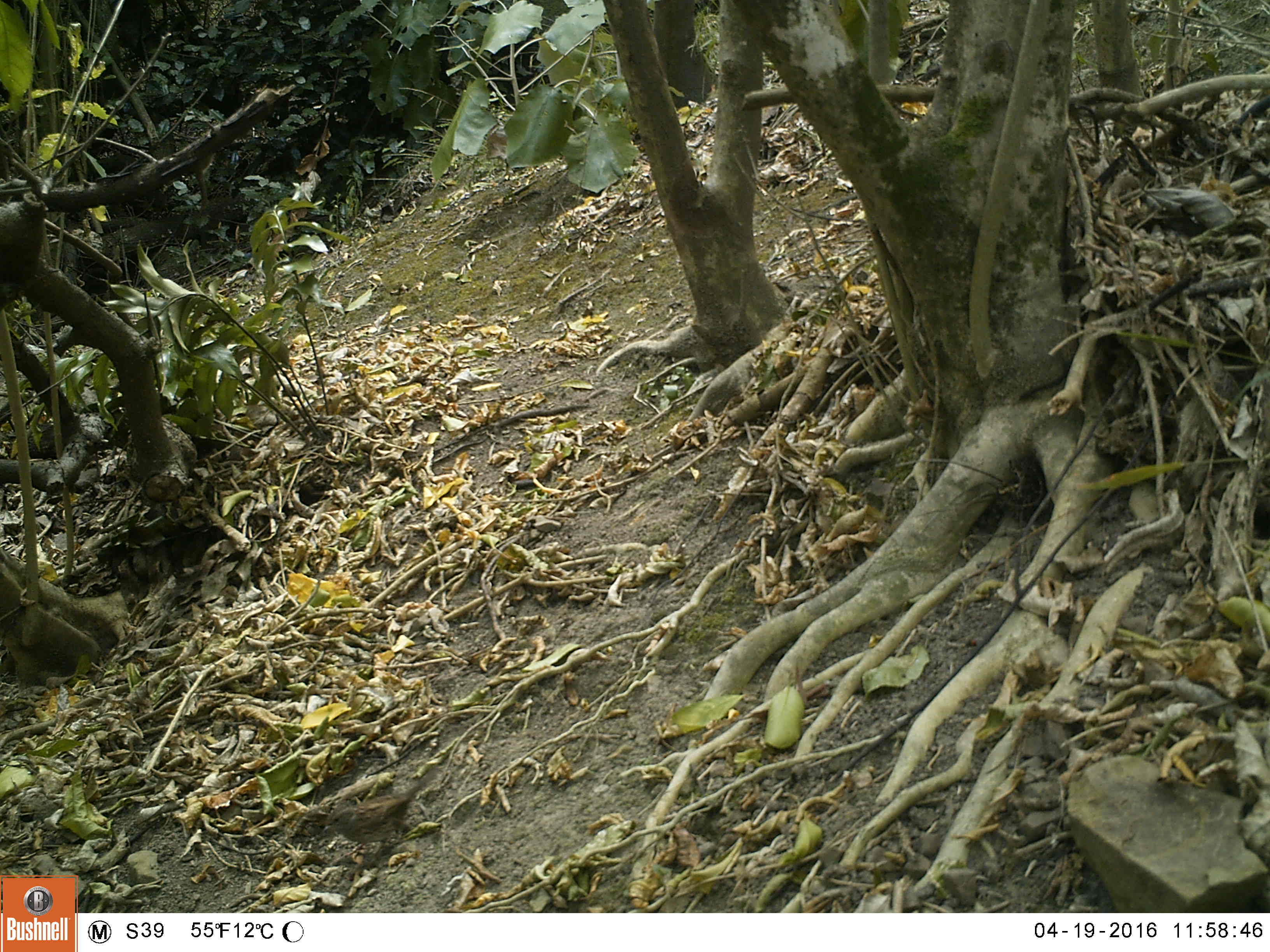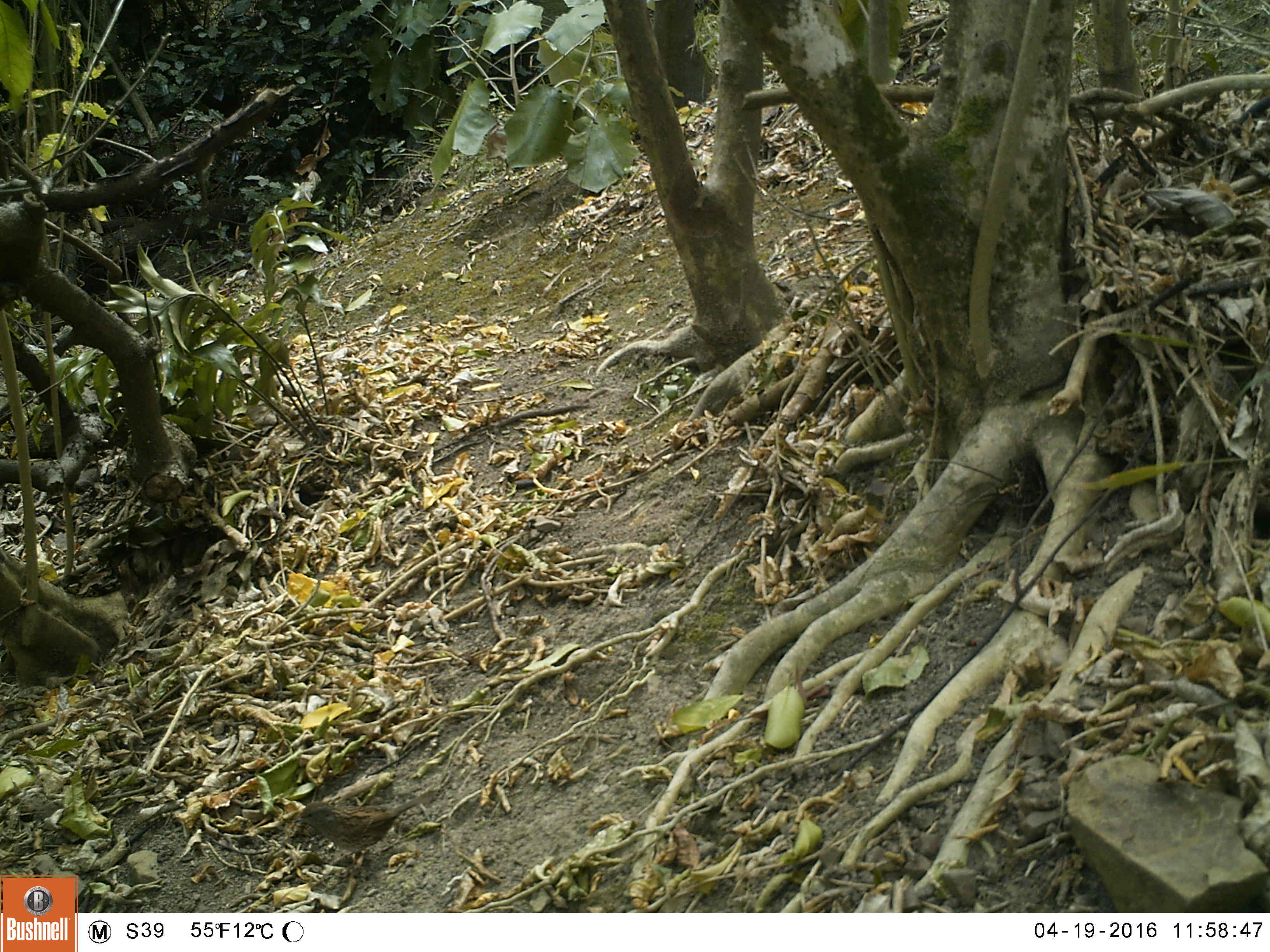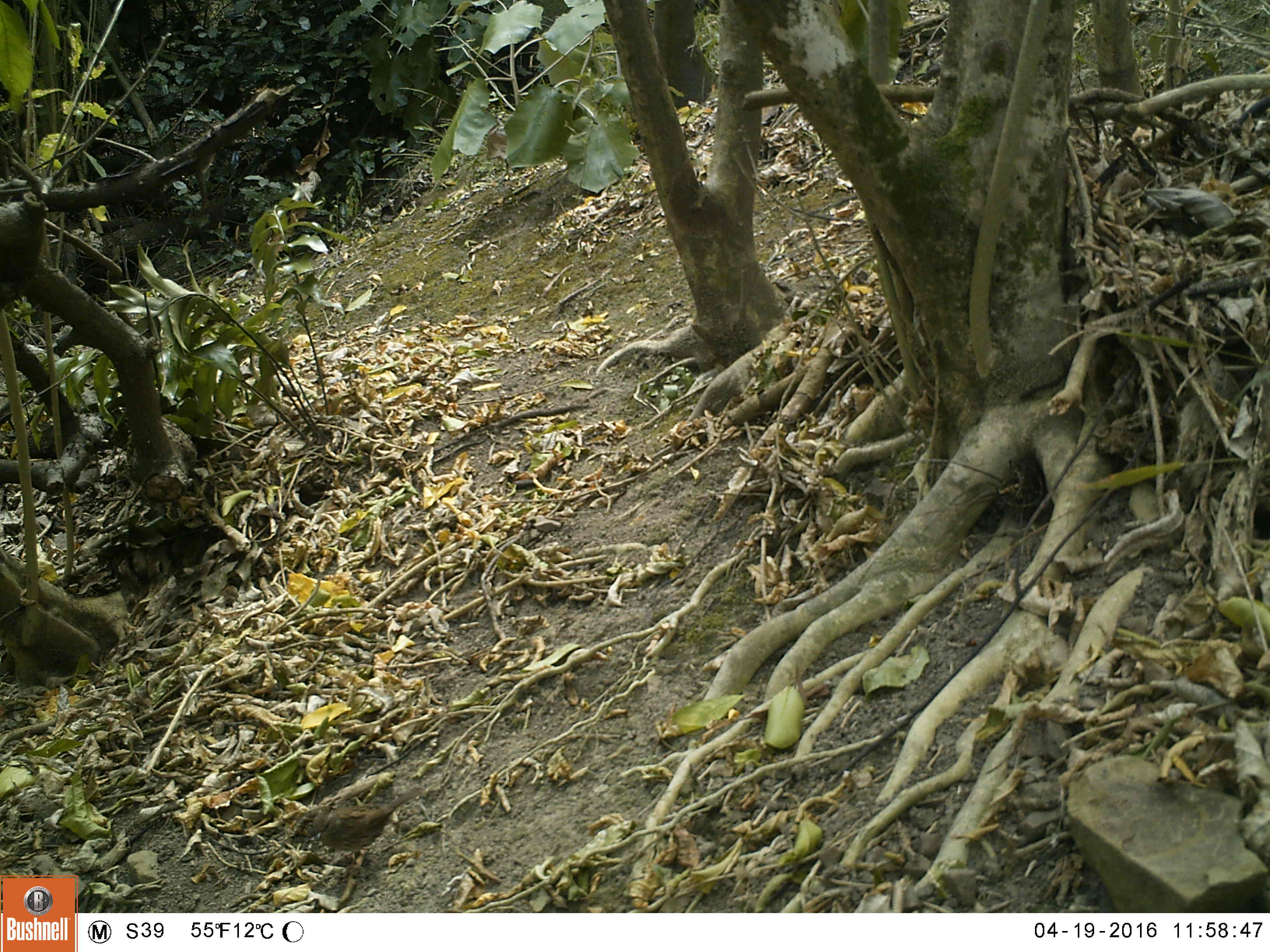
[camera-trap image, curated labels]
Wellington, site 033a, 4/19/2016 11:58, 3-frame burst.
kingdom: Animalia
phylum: Chordata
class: Aves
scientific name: Aves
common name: bird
Bird (Aves).